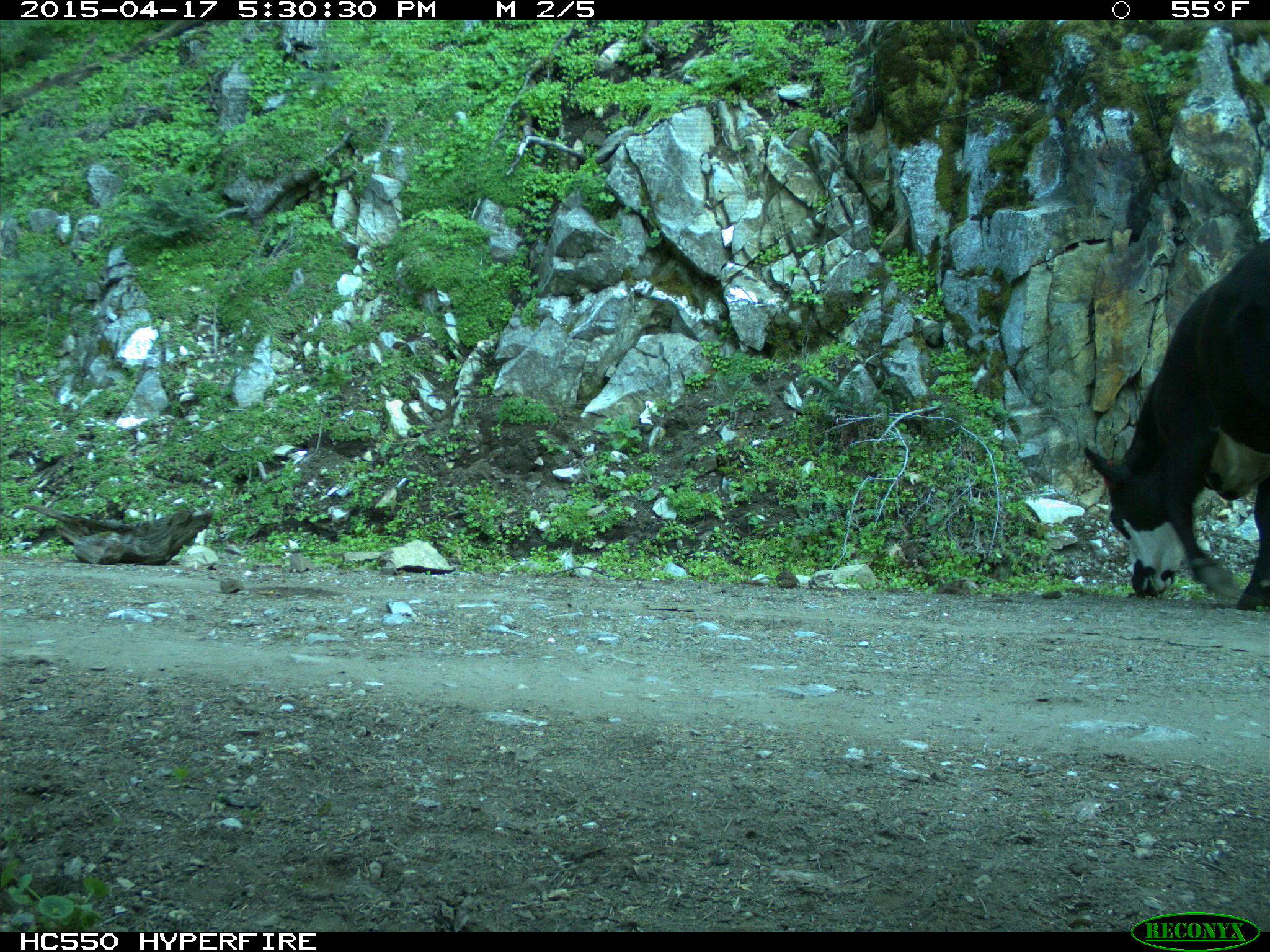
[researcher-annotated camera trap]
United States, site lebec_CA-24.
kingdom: Animalia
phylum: Chordata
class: Mammalia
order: Artiodactyla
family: Bovidae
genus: Bos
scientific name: Bos taurus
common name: domestic cow